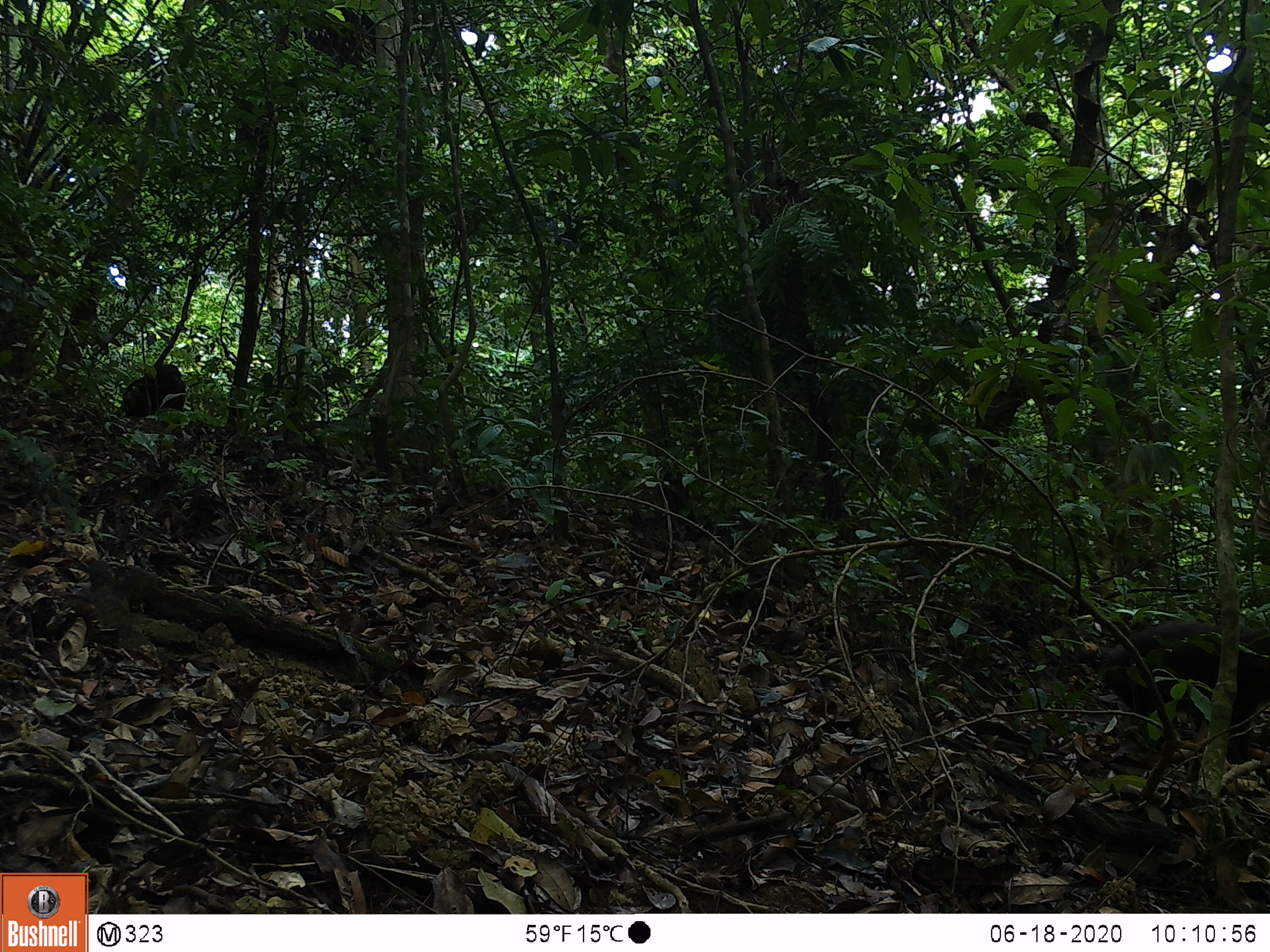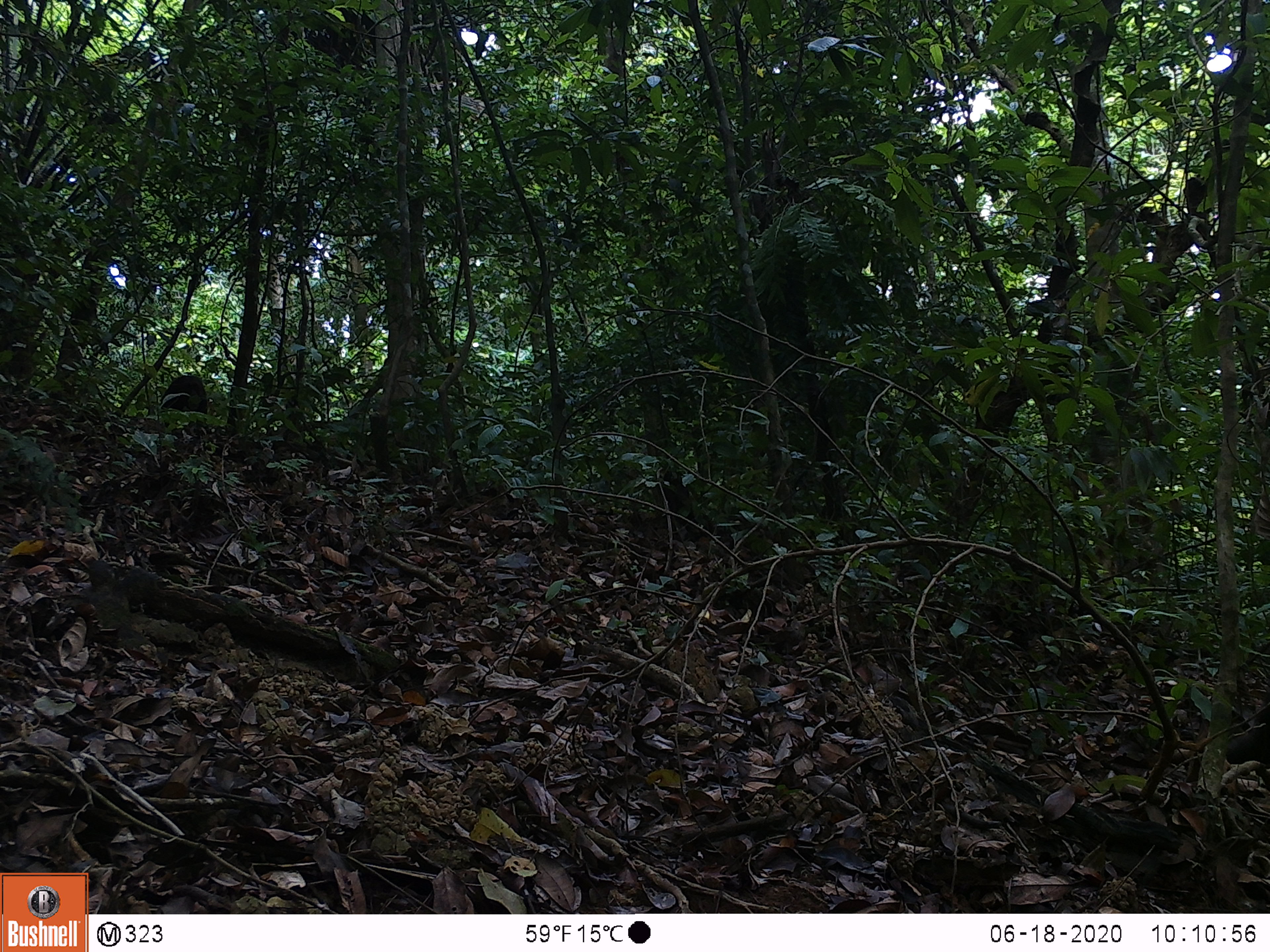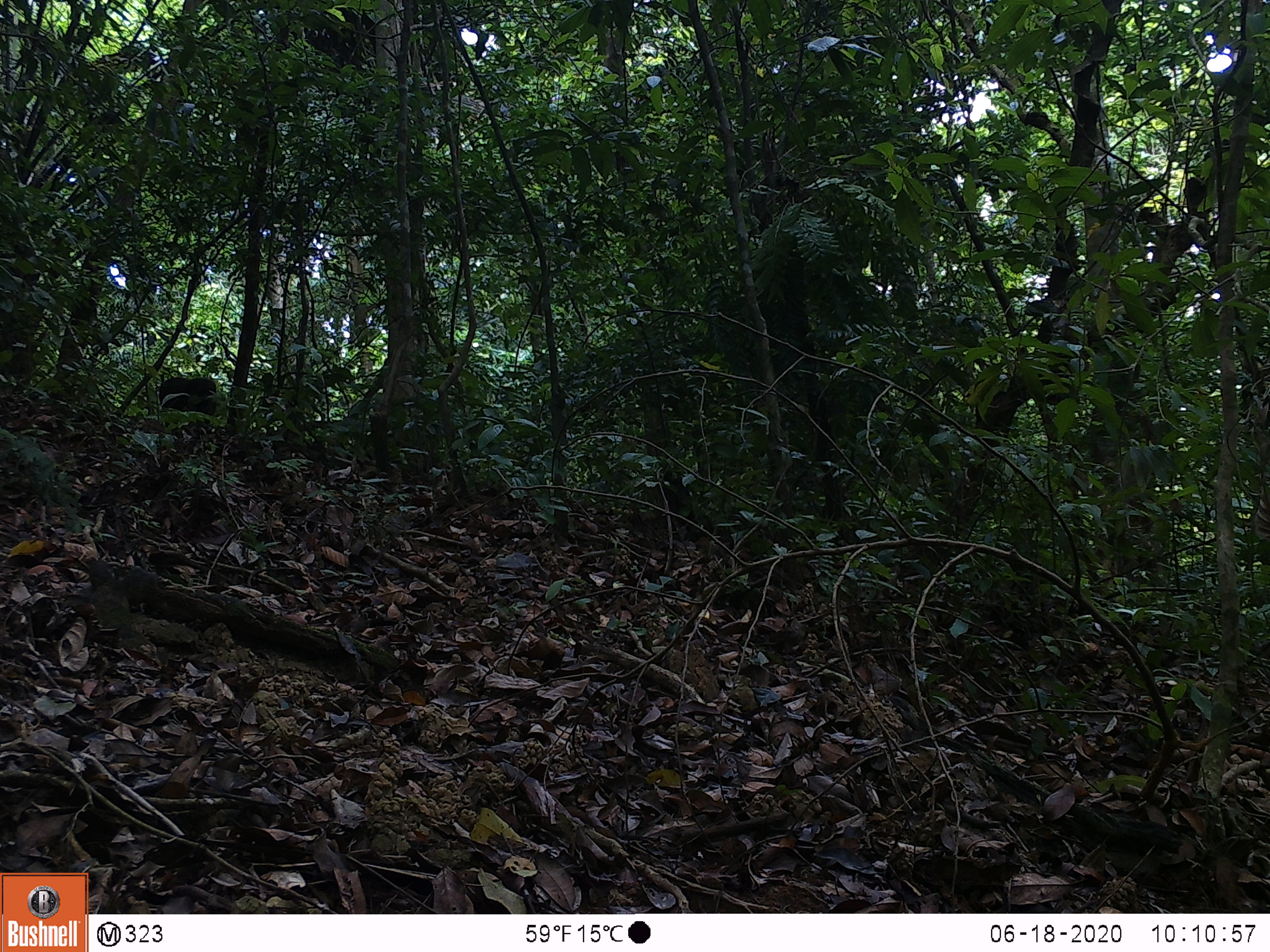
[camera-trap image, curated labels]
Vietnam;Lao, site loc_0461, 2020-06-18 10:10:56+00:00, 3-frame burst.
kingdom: Animalia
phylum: Chordata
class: Mammalia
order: Primates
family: Cercopithecidae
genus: Macaca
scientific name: Macaca arctoides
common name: stump-tailed macaque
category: stump tailed macaque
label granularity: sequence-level